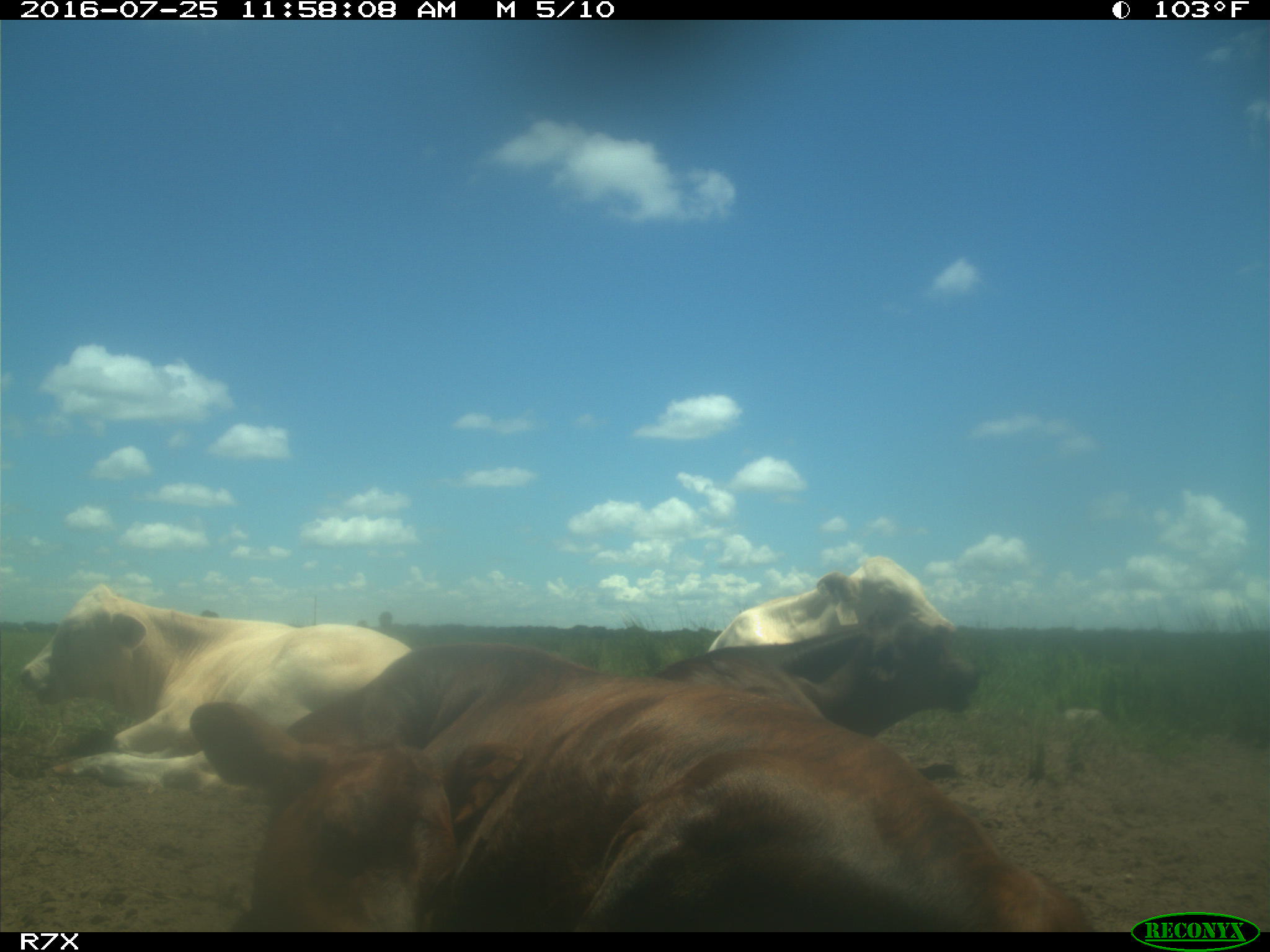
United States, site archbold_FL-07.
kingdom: Animalia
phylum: Chordata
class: Mammalia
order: Artiodactyla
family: Bovidae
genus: Bos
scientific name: Bos taurus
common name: domestic cow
Bos taurus (domestic cow).